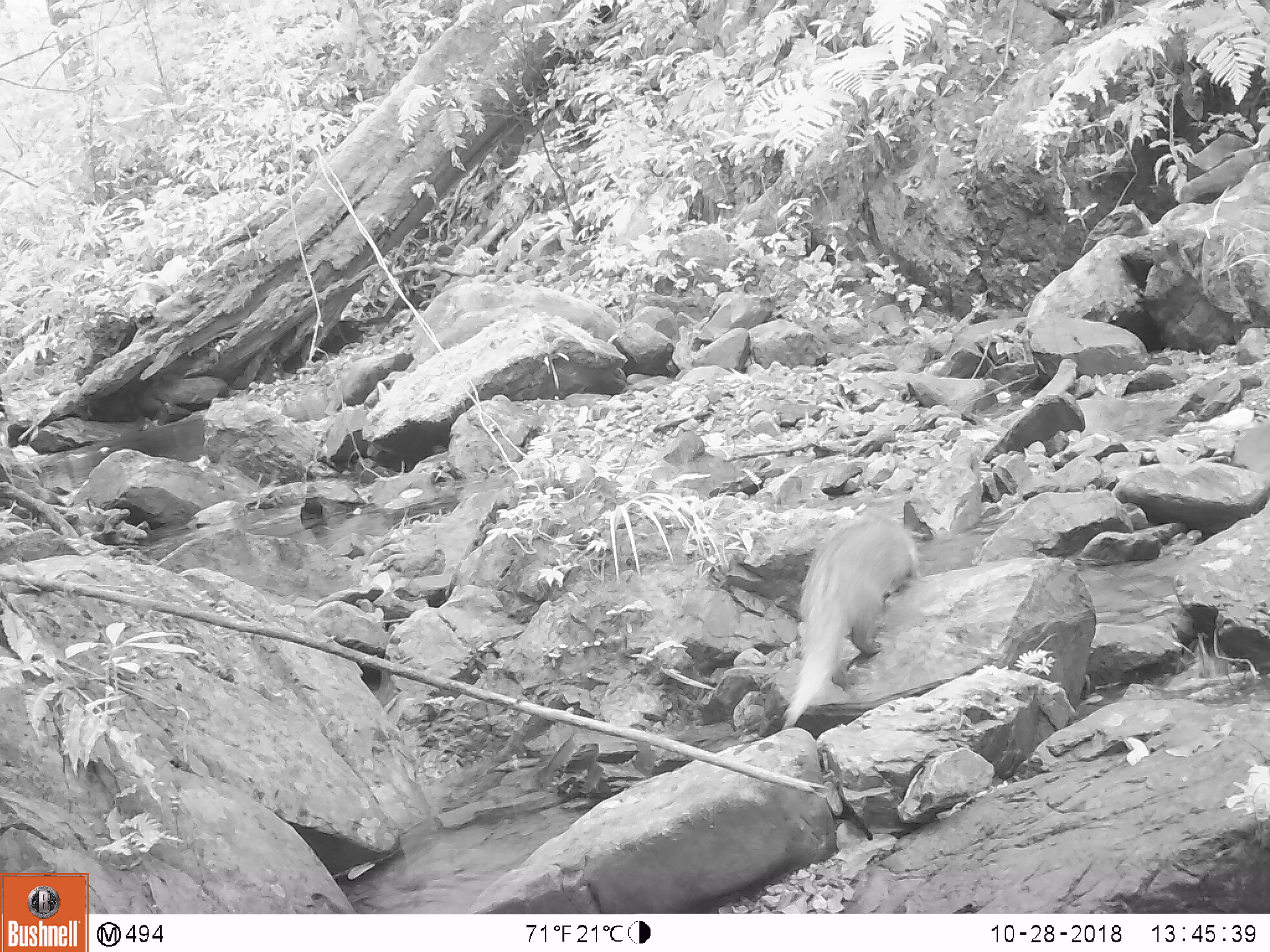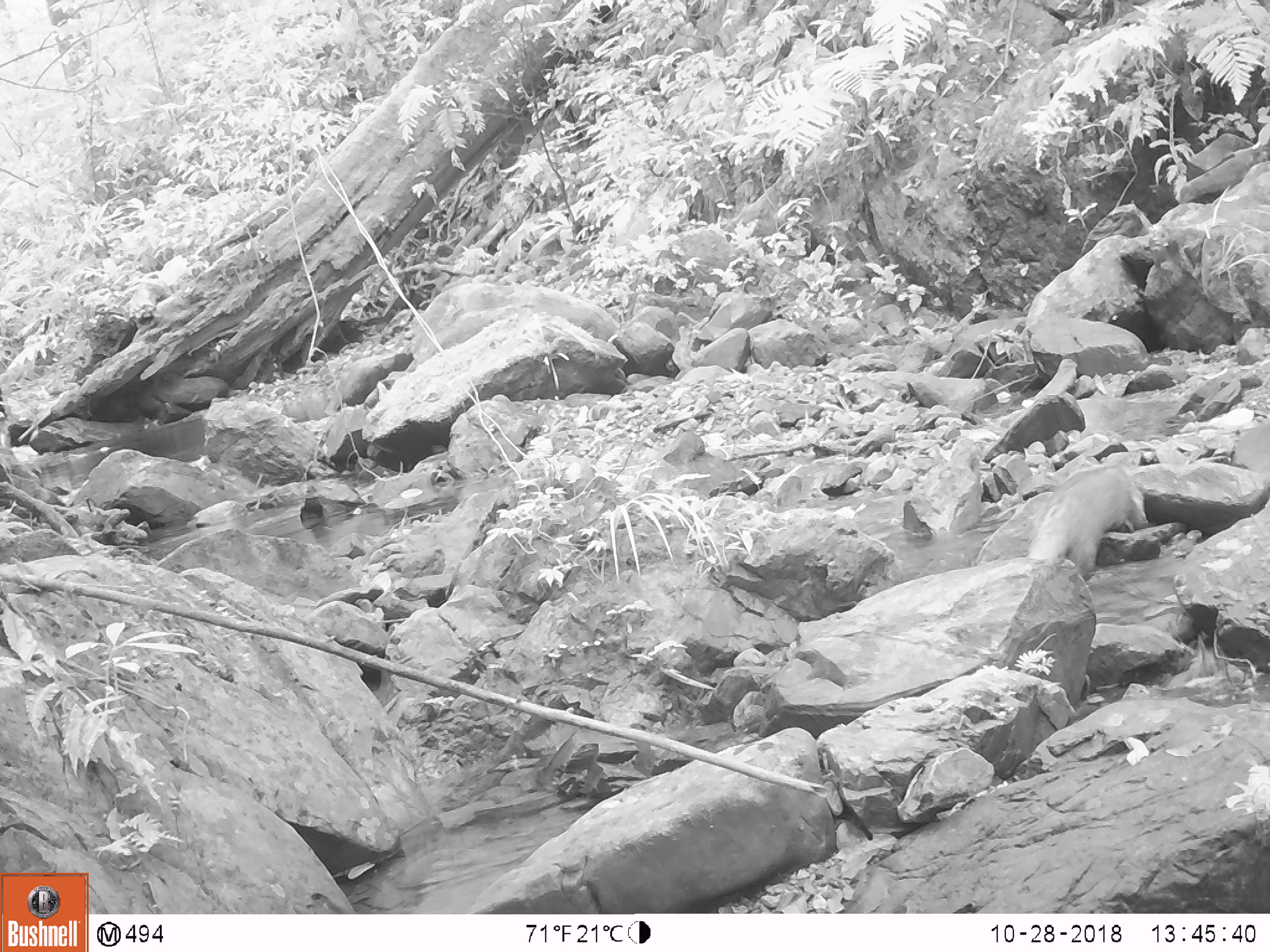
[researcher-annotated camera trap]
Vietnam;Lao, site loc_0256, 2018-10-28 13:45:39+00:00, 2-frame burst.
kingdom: Animalia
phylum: Chordata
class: Mammalia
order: Carnivora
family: Herpestidae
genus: Urva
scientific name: Urva urva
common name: crab-eating mongoose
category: crab eating mongoose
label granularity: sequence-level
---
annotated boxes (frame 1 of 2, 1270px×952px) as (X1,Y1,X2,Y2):
crab eating mongoose: (781,505,925,730)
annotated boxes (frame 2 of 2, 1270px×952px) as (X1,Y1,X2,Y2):
crab eating mongoose: (1026,466,1149,580)